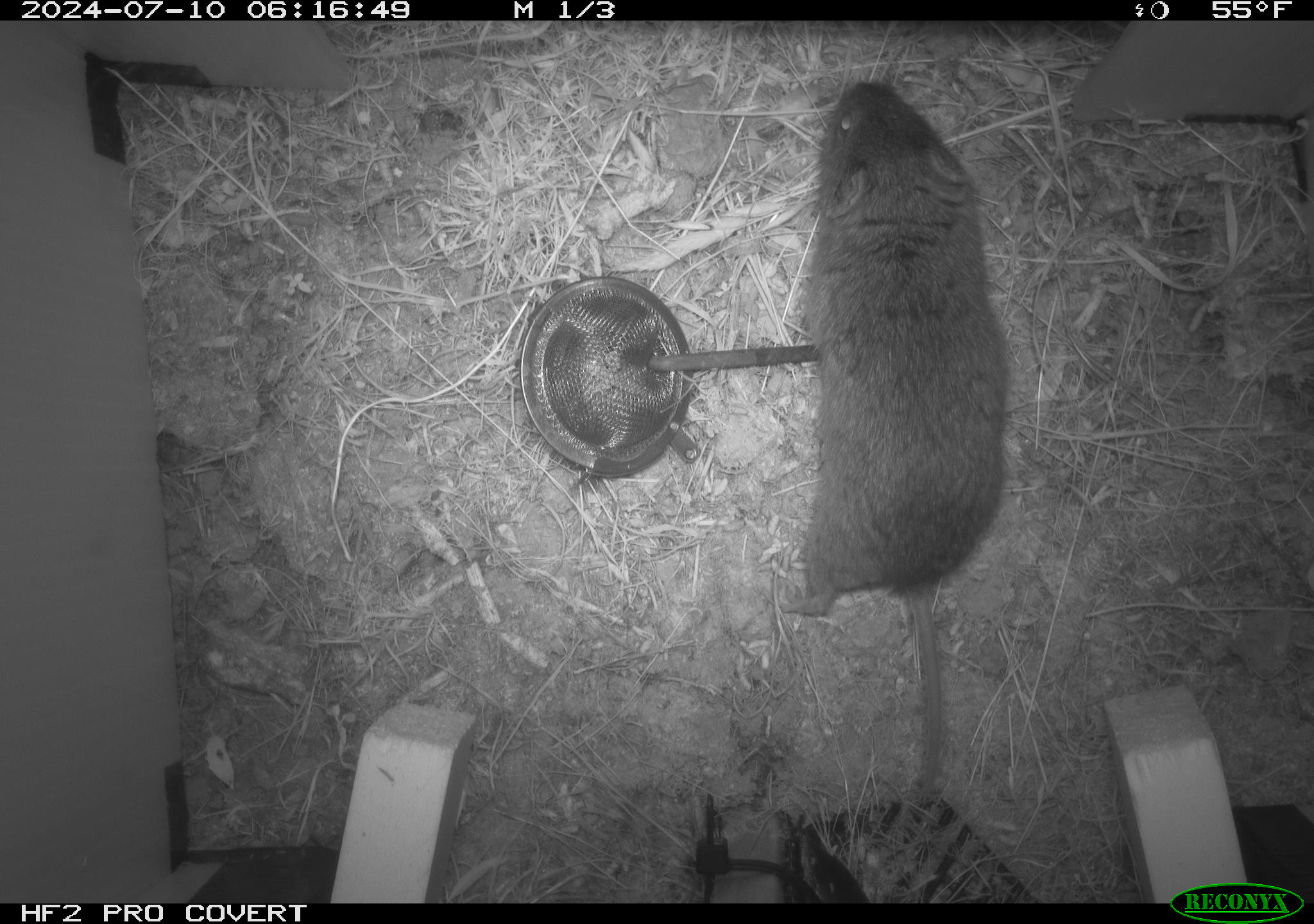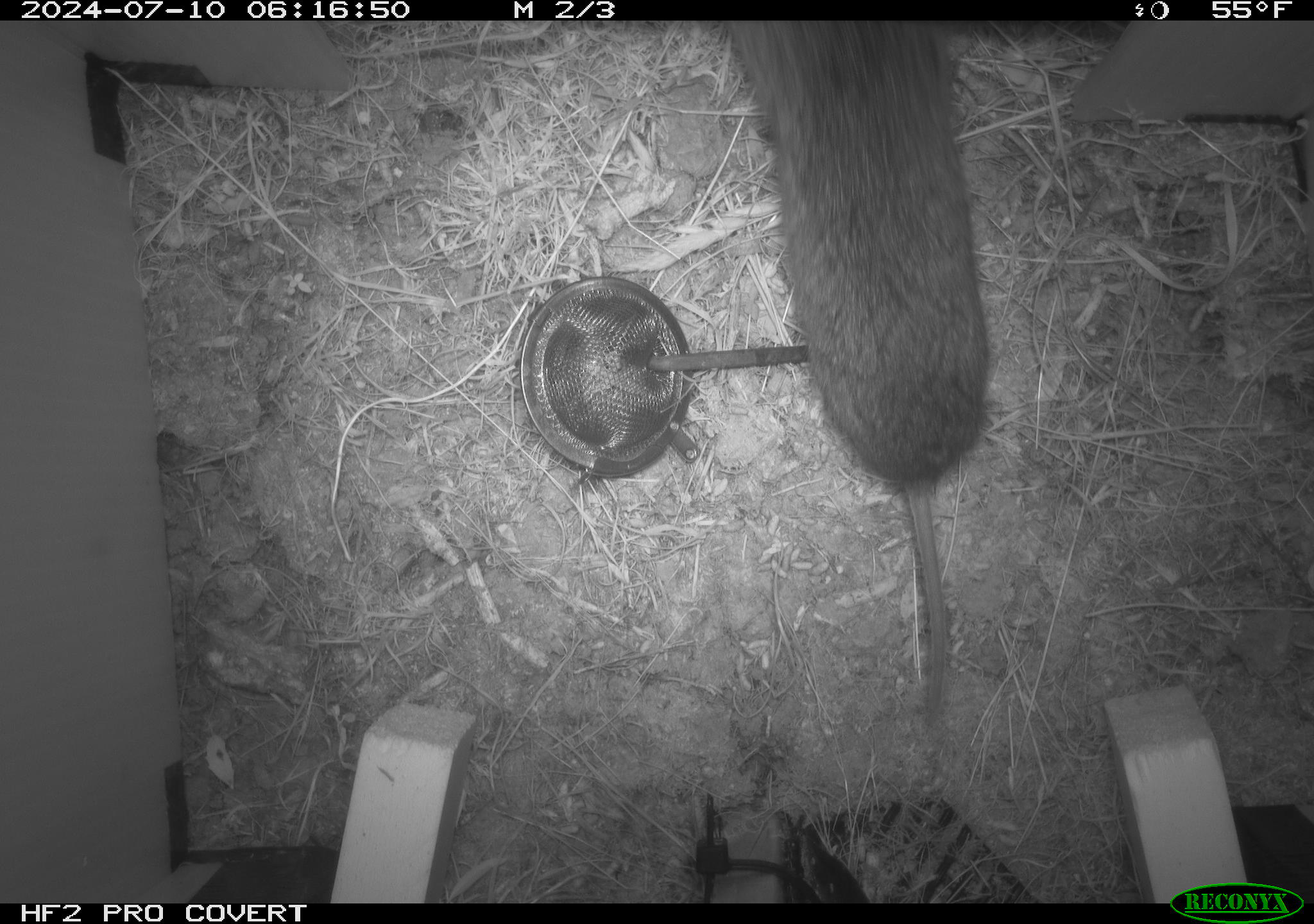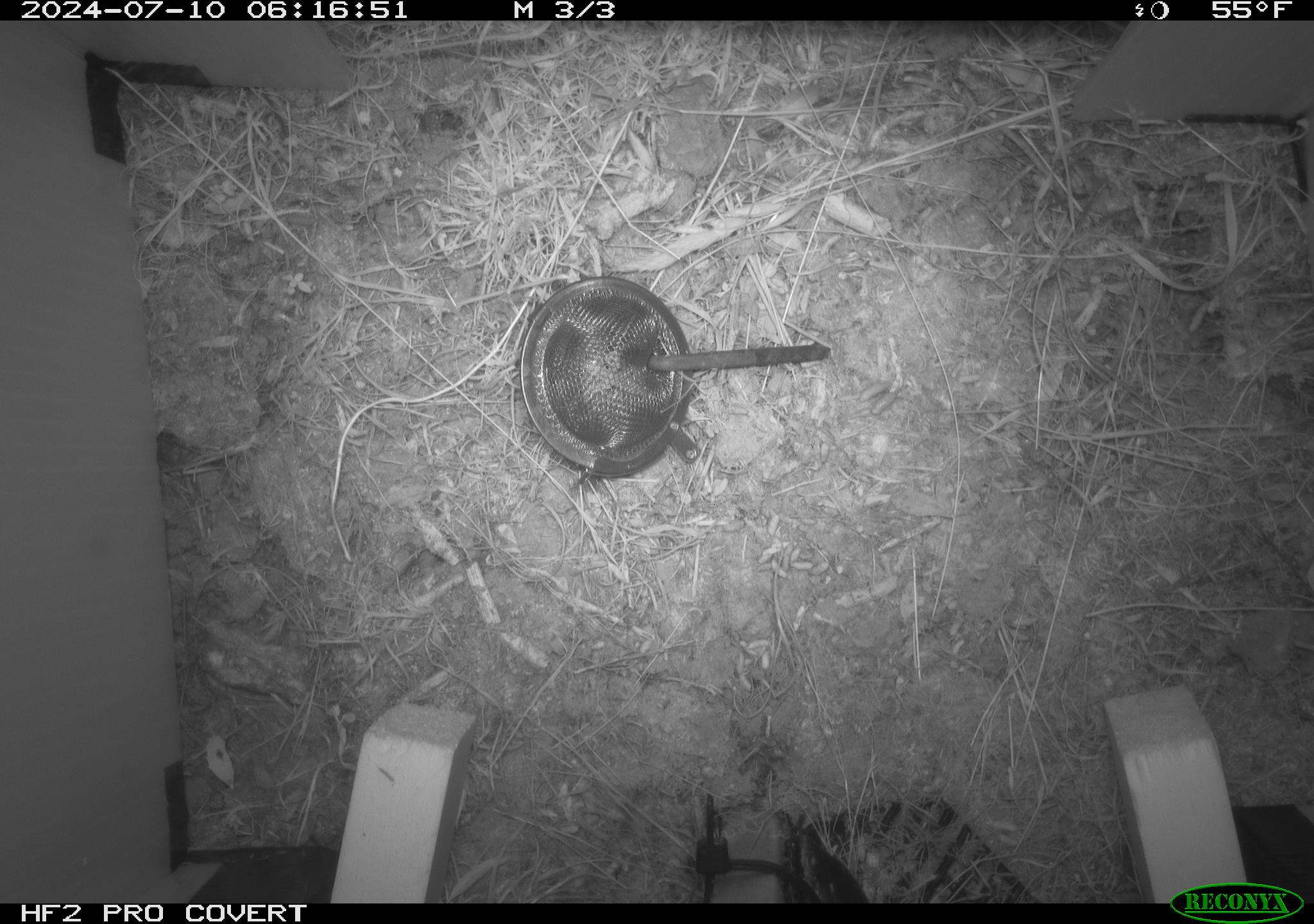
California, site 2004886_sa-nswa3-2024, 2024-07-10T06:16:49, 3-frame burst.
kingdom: Animalia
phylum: Chordata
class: Mammalia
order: Rodentia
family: Cricetidae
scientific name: Arvicolinae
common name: voles, lemmings, and muskrats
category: arvicolinae subfamily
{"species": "arvicolinae subfamily (voles, lemmings, and muskrats) (Arvicolinae)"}